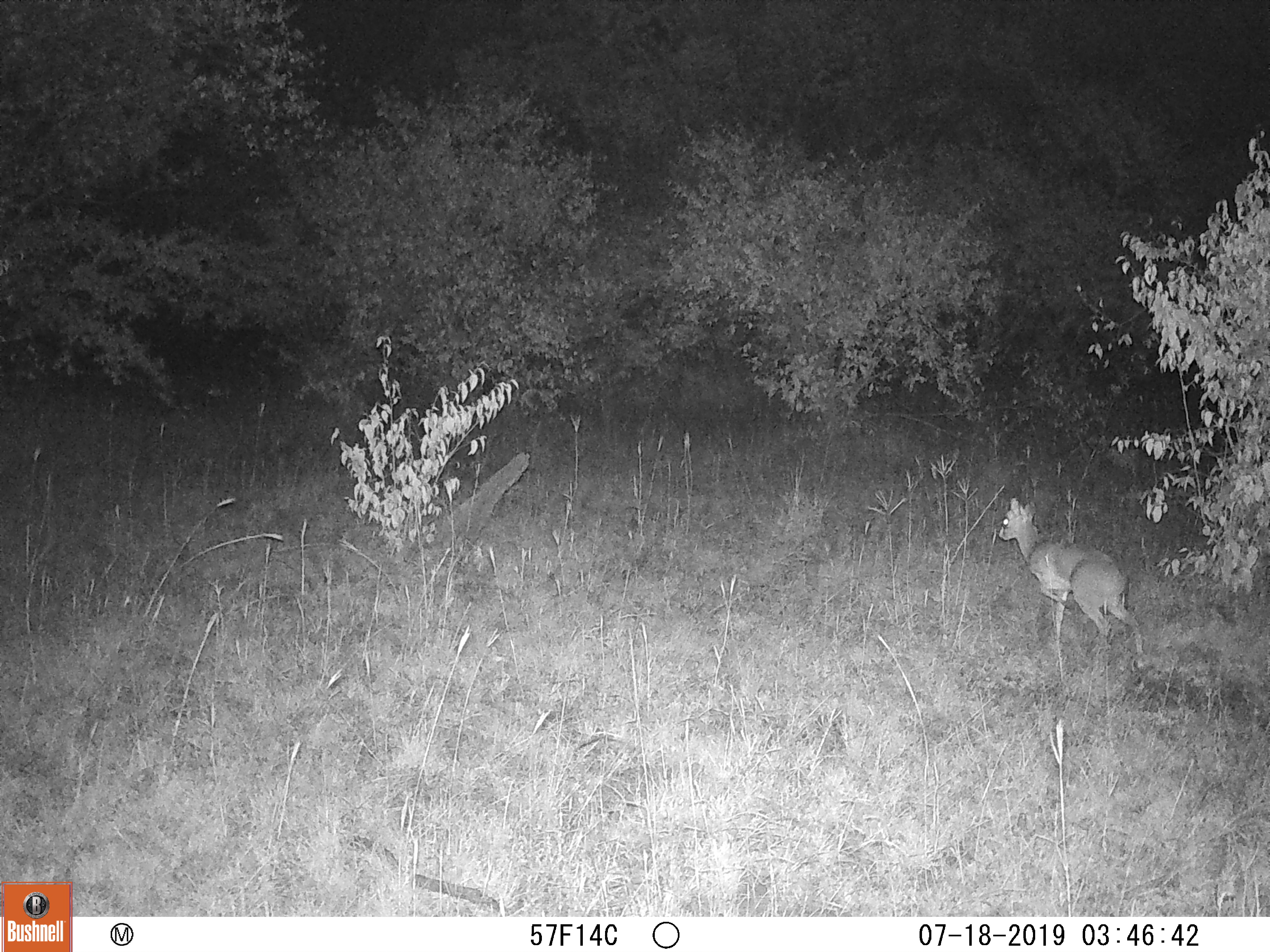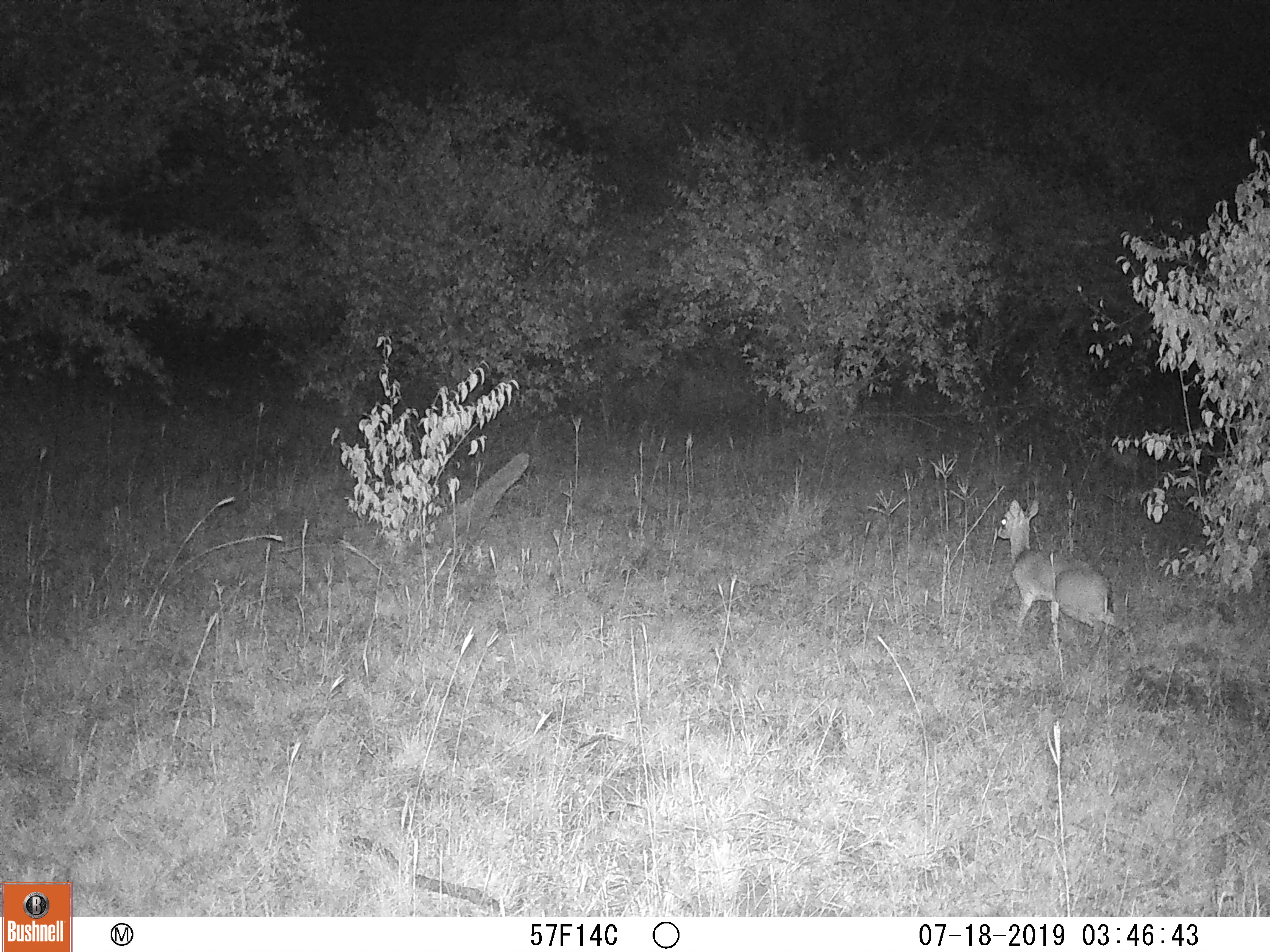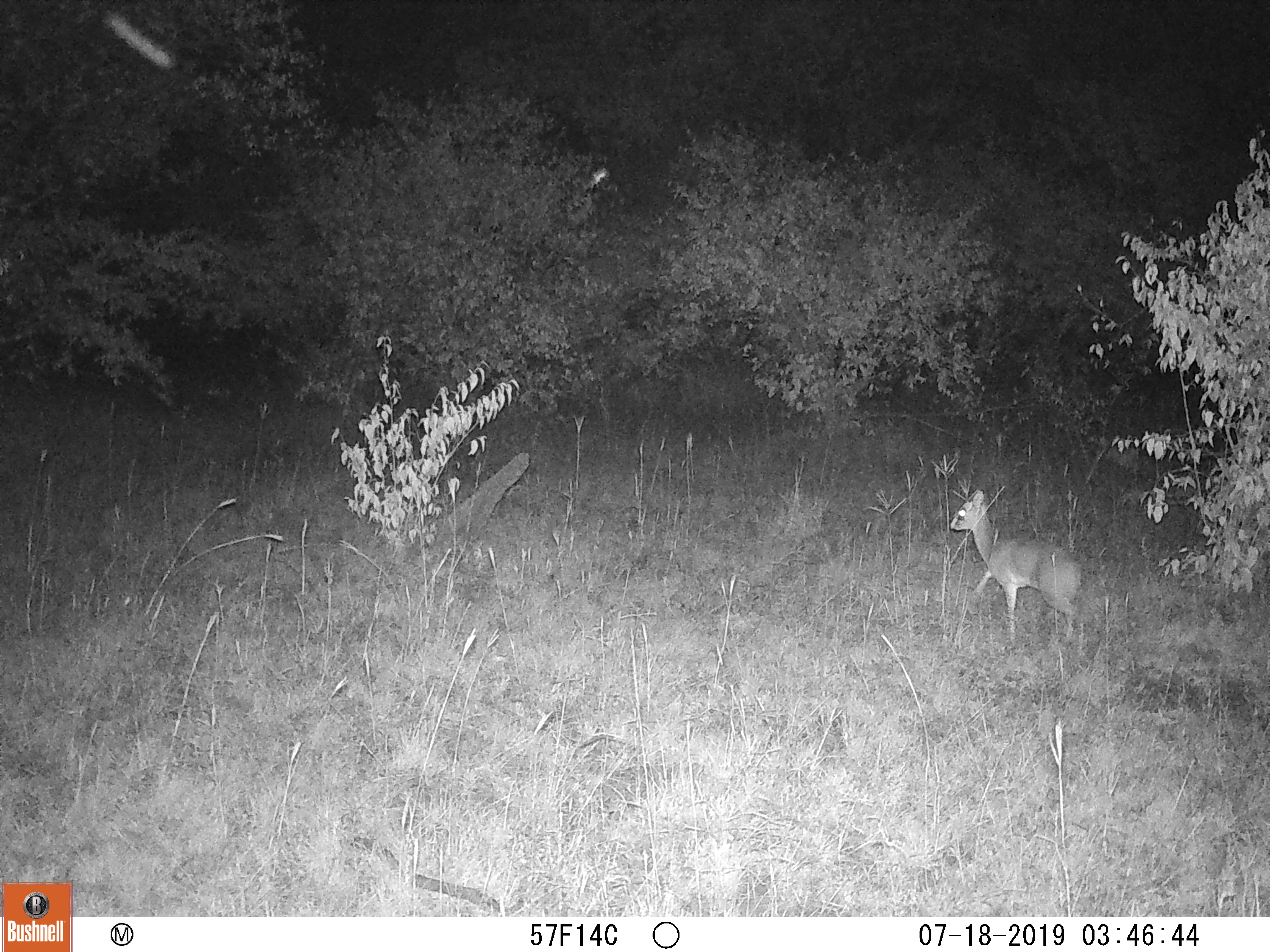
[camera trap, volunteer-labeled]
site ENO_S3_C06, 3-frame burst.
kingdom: Animalia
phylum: Chordata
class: Mammalia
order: Artiodactyla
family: Bovidae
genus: Madoqua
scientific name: Madoqua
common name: dik-dik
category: dikdik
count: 1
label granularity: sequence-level